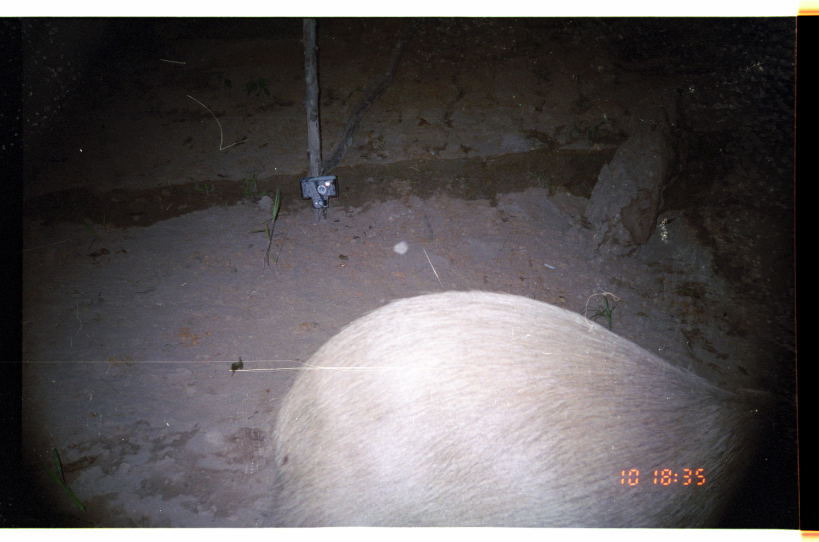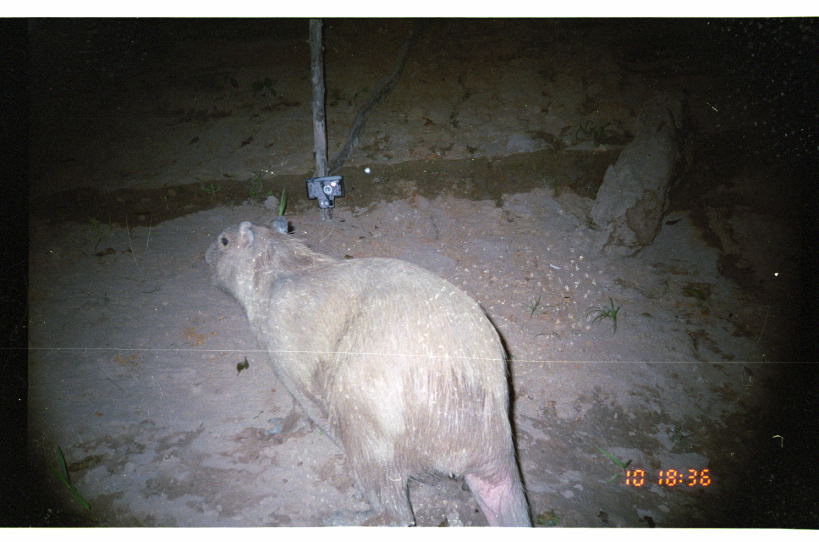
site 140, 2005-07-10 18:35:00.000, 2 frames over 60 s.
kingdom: Animalia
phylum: Chordata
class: Mammalia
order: Rodentia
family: Caviidae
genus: Hydrochoerus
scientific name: Hydrochoerus hydrochaeris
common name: capybara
Hydrochoerus hydrochaeris (capybara).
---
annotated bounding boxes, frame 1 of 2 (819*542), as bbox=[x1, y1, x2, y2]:
hydrochoerus hydrochaeris: bbox=[260, 289, 792, 528]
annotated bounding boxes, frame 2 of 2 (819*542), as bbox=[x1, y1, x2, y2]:
hydrochoerus hydrochaeris: bbox=[201, 219, 533, 526]